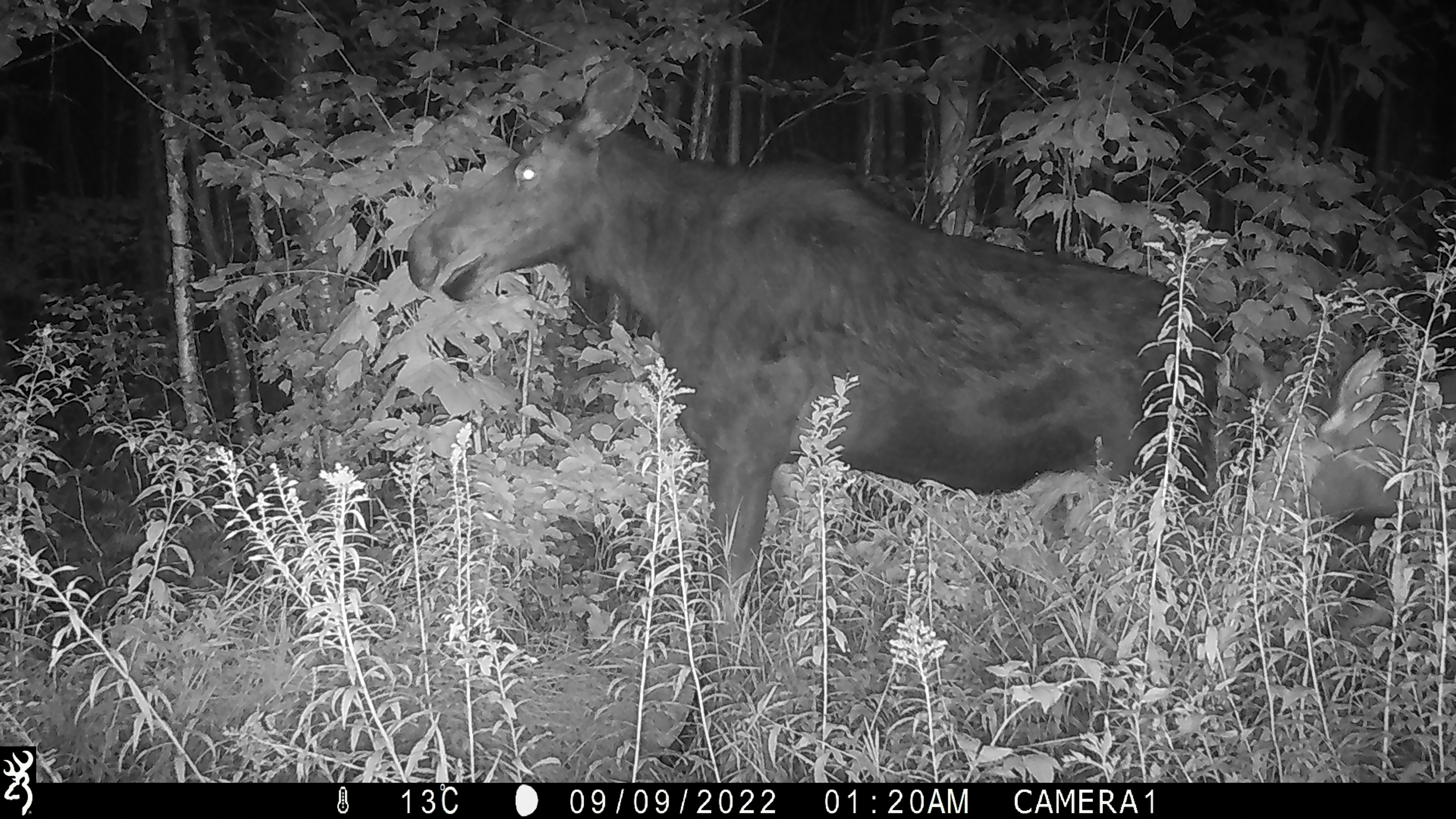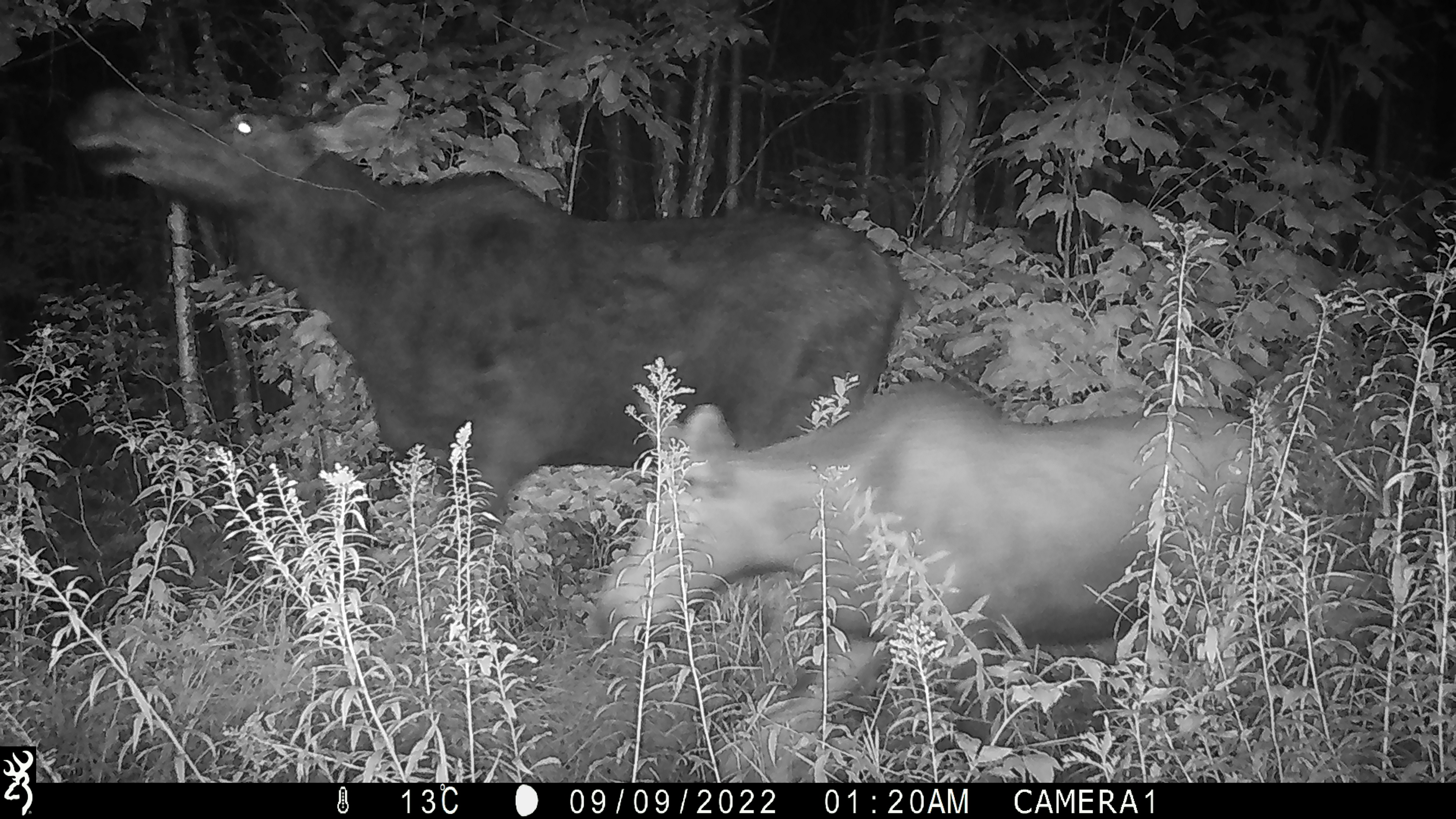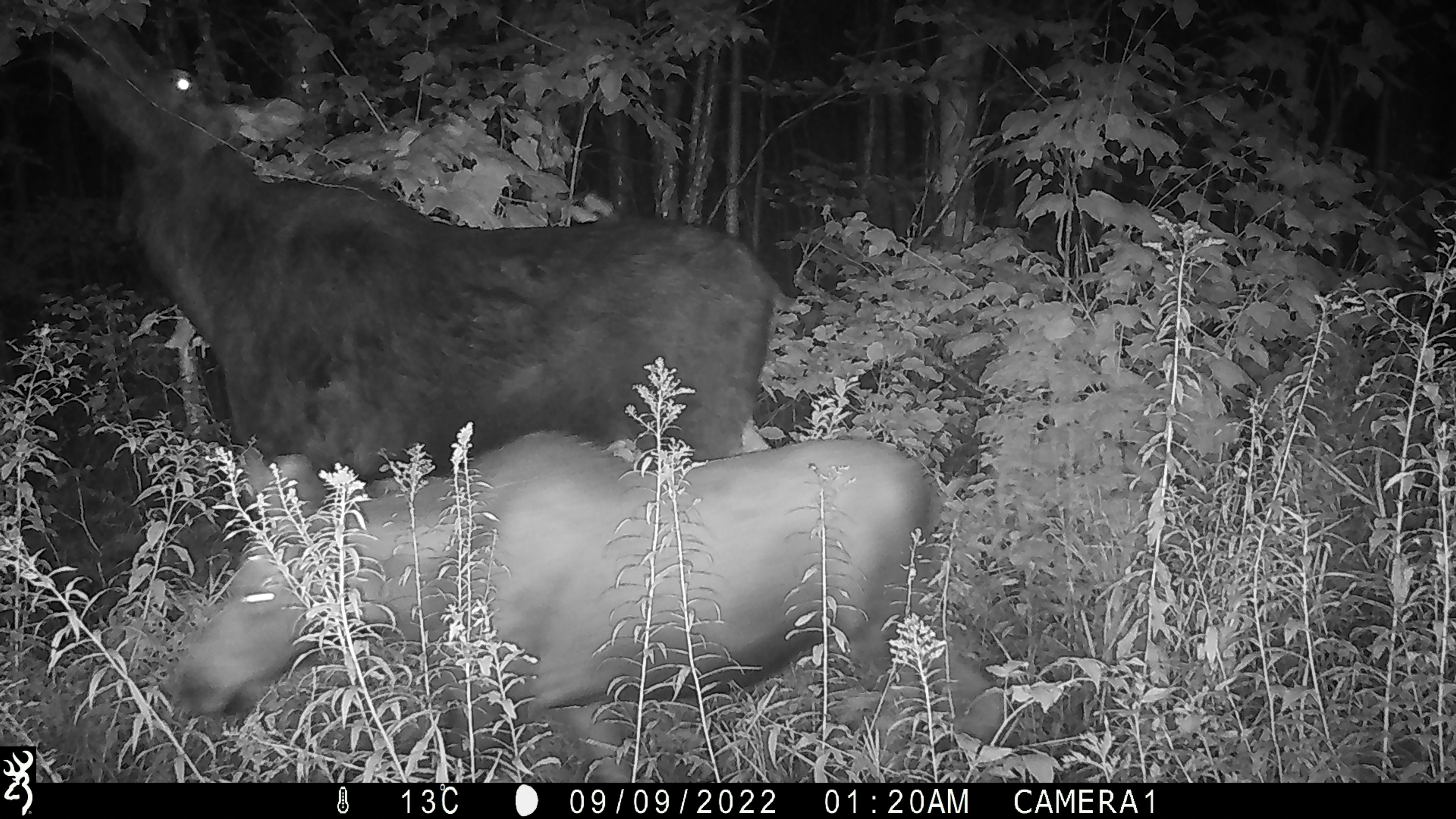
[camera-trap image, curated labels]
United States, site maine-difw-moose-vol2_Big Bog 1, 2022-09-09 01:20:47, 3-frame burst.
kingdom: Animalia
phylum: Chordata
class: Mammalia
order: Artiodactyla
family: Cervidae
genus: Alces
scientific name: Alces alces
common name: moose